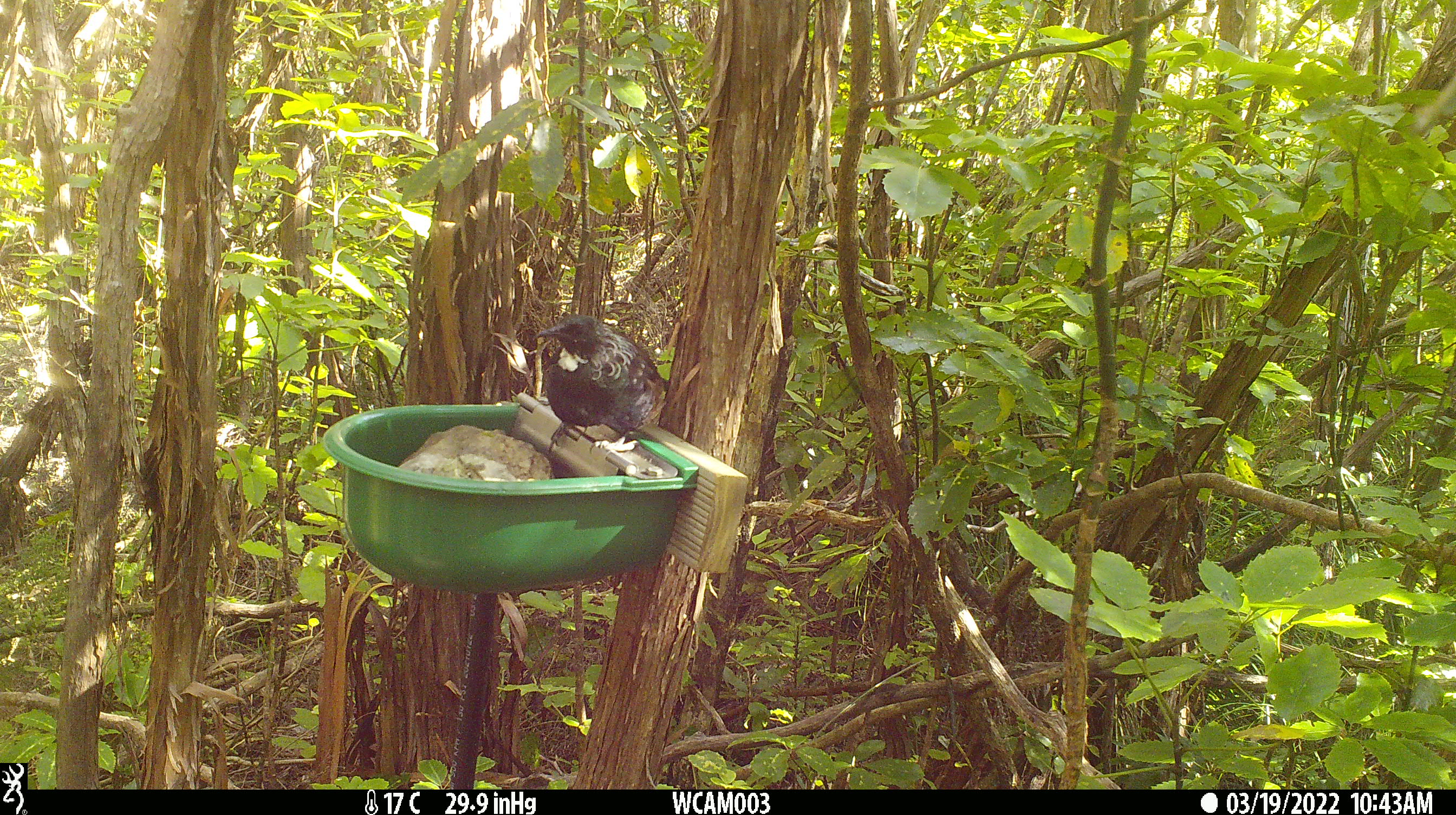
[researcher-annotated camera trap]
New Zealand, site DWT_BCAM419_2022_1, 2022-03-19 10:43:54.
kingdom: Animalia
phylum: Chordata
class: Aves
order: Passeriformes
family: Meliphagidae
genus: Prosthemadera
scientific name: Prosthemadera novaeseelandiae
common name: tui